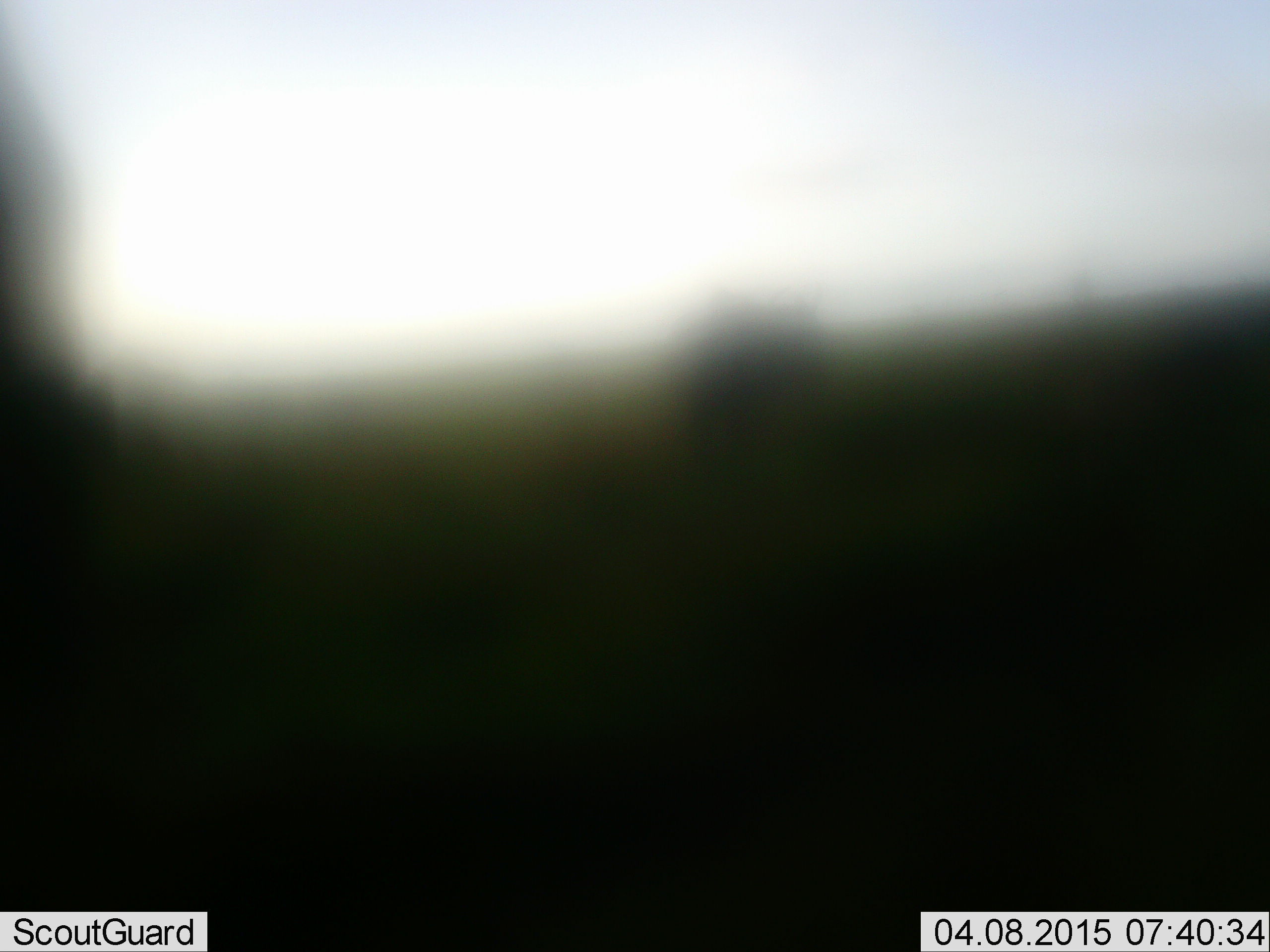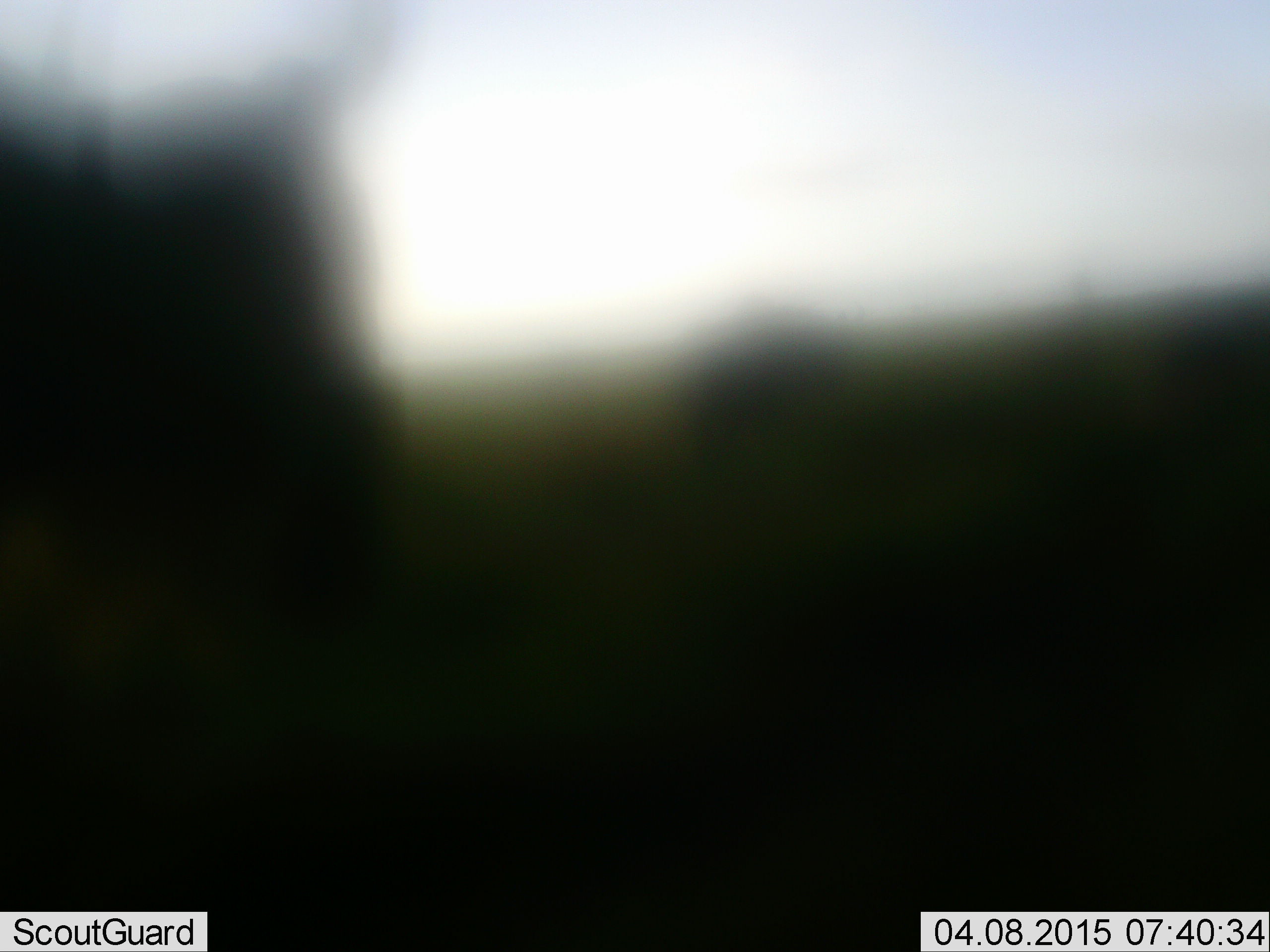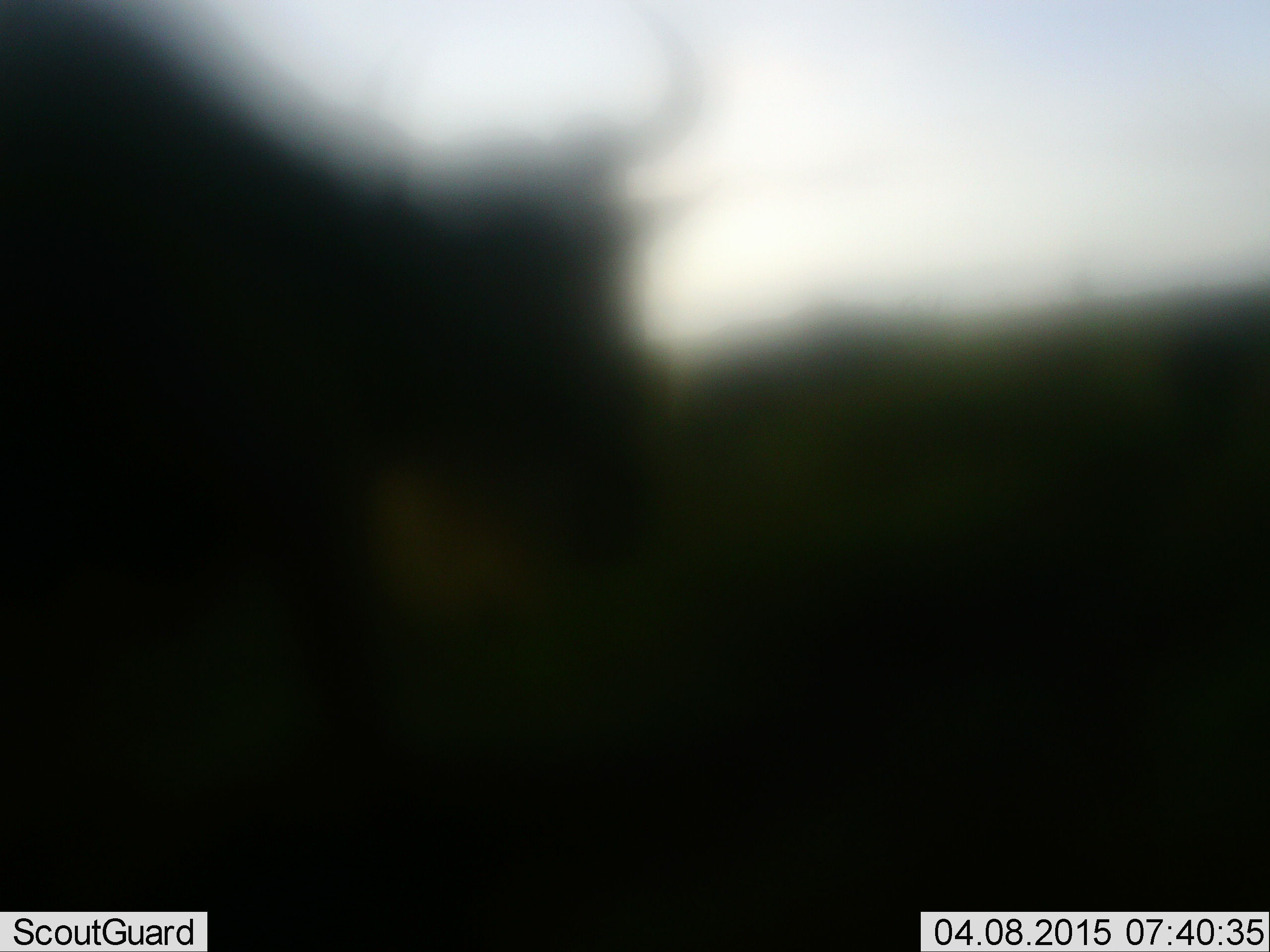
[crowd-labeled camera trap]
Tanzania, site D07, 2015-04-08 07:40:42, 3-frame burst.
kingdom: Animalia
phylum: Chordata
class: Mammalia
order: Artiodactyla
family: Bovidae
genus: Connochaetes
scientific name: Connochaetes taurinus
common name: blue wildebeest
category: wildebeest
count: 2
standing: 10%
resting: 0%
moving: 90%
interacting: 0%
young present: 0%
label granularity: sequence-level